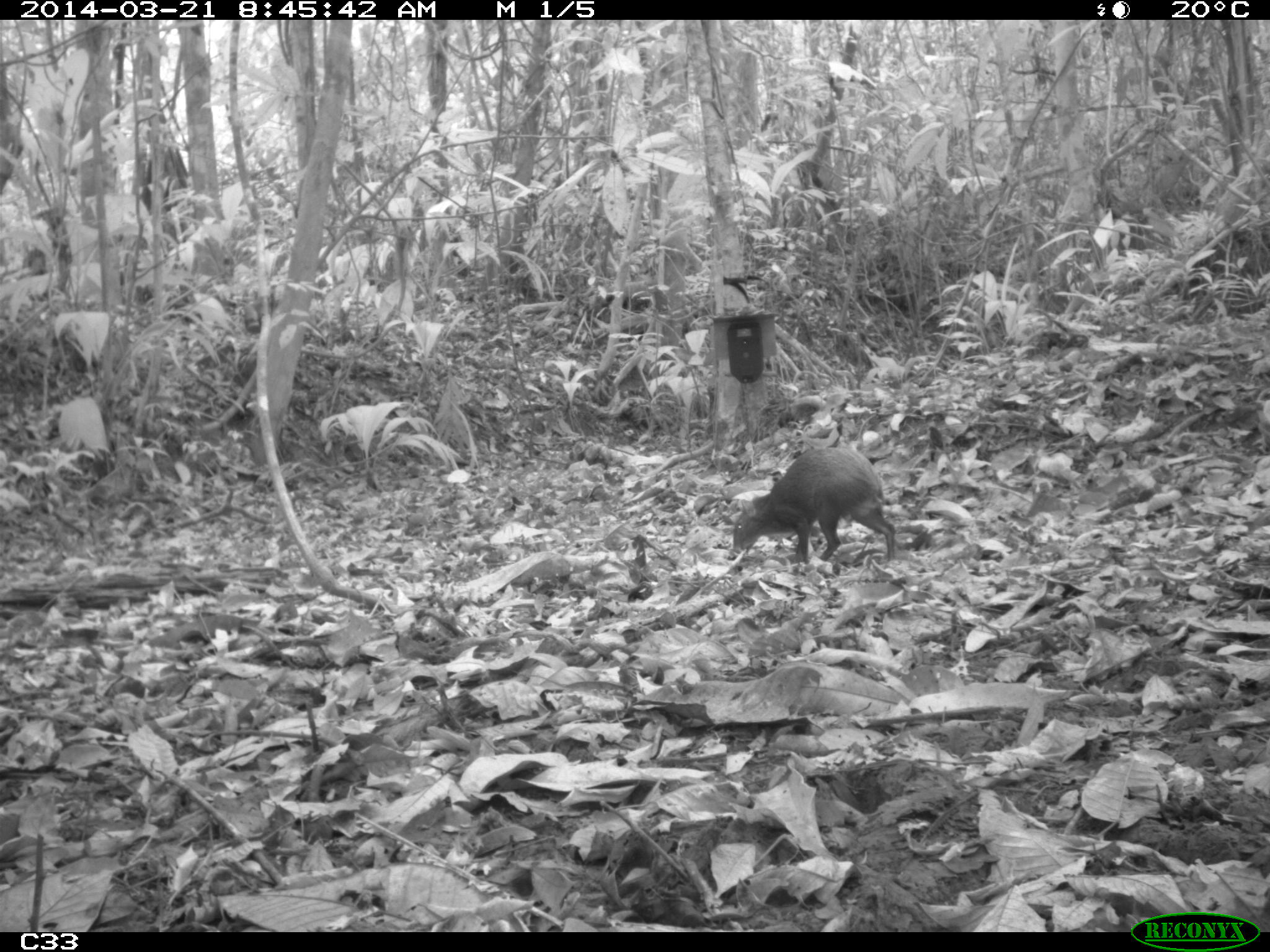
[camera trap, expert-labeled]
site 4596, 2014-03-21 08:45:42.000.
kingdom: Animalia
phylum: Chordata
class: Mammalia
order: Rodentia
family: Dasyproctidae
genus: Dasyprocta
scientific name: Dasyprocta leporina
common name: red-rumped agouti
Dasyprocta leporina (red-rumped agouti), count 1, age adult.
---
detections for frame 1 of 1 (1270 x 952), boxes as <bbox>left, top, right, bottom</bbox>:
dasyprocta leporina: <bbox>731, 446, 897, 577</bbox>